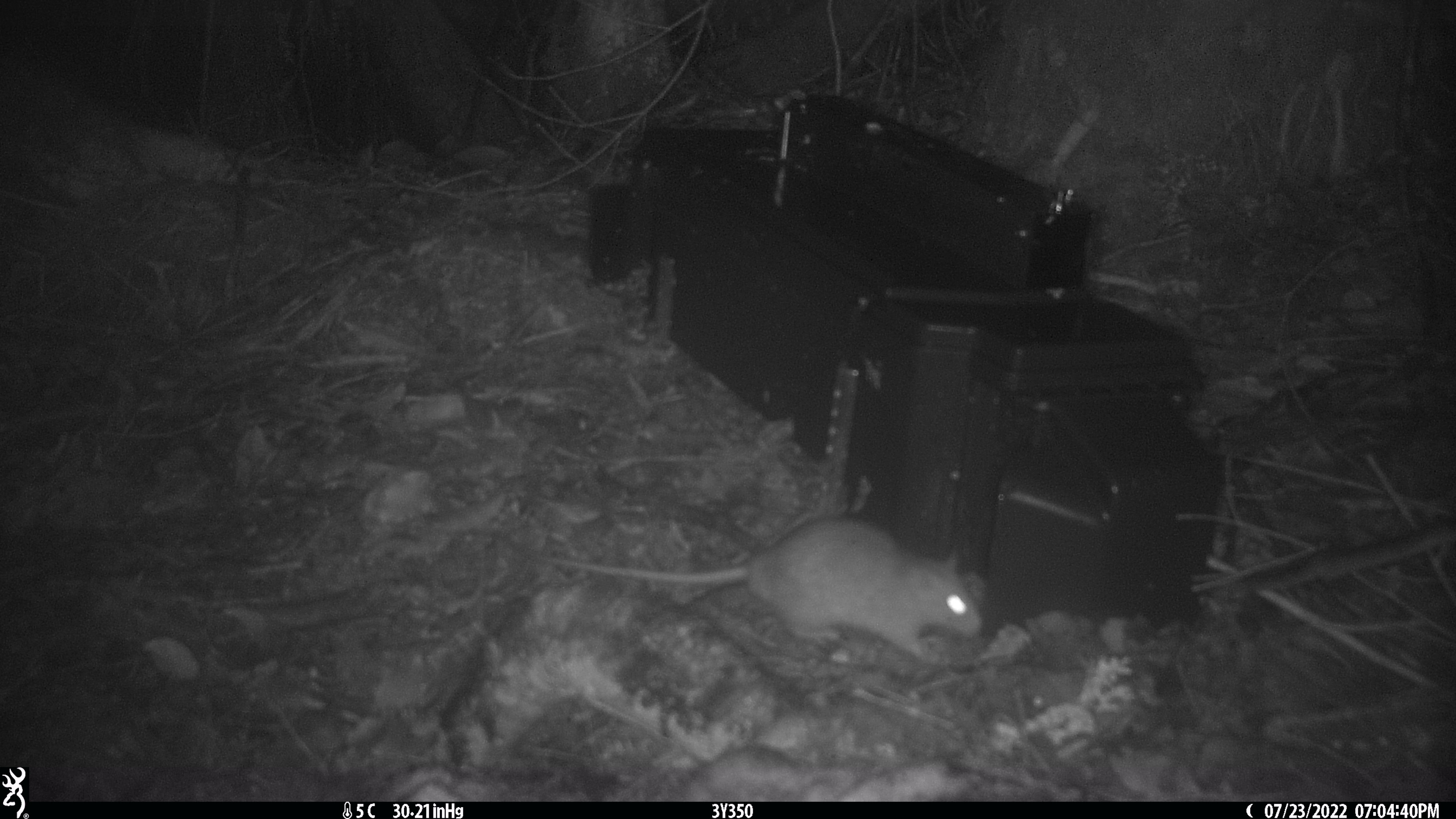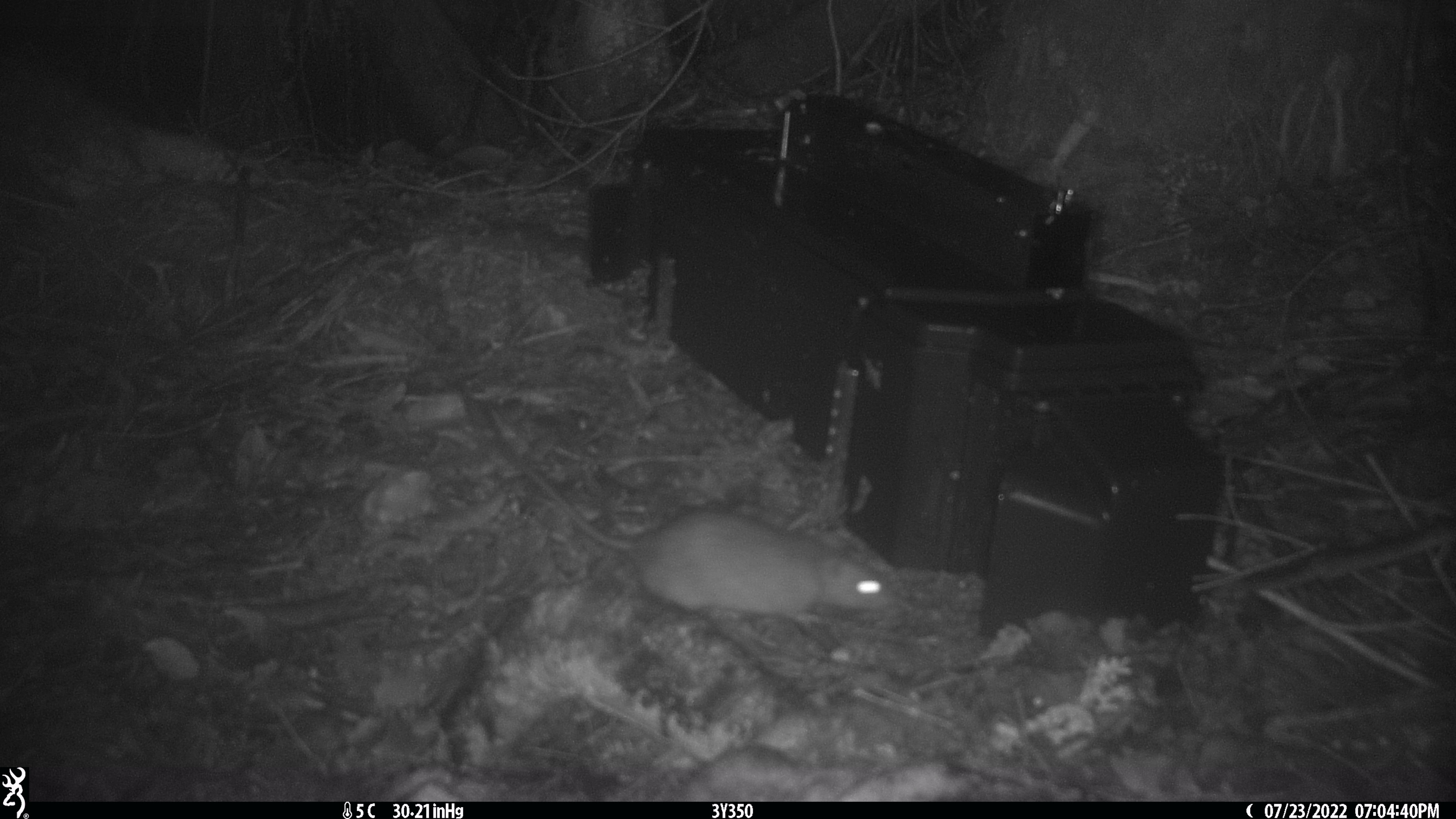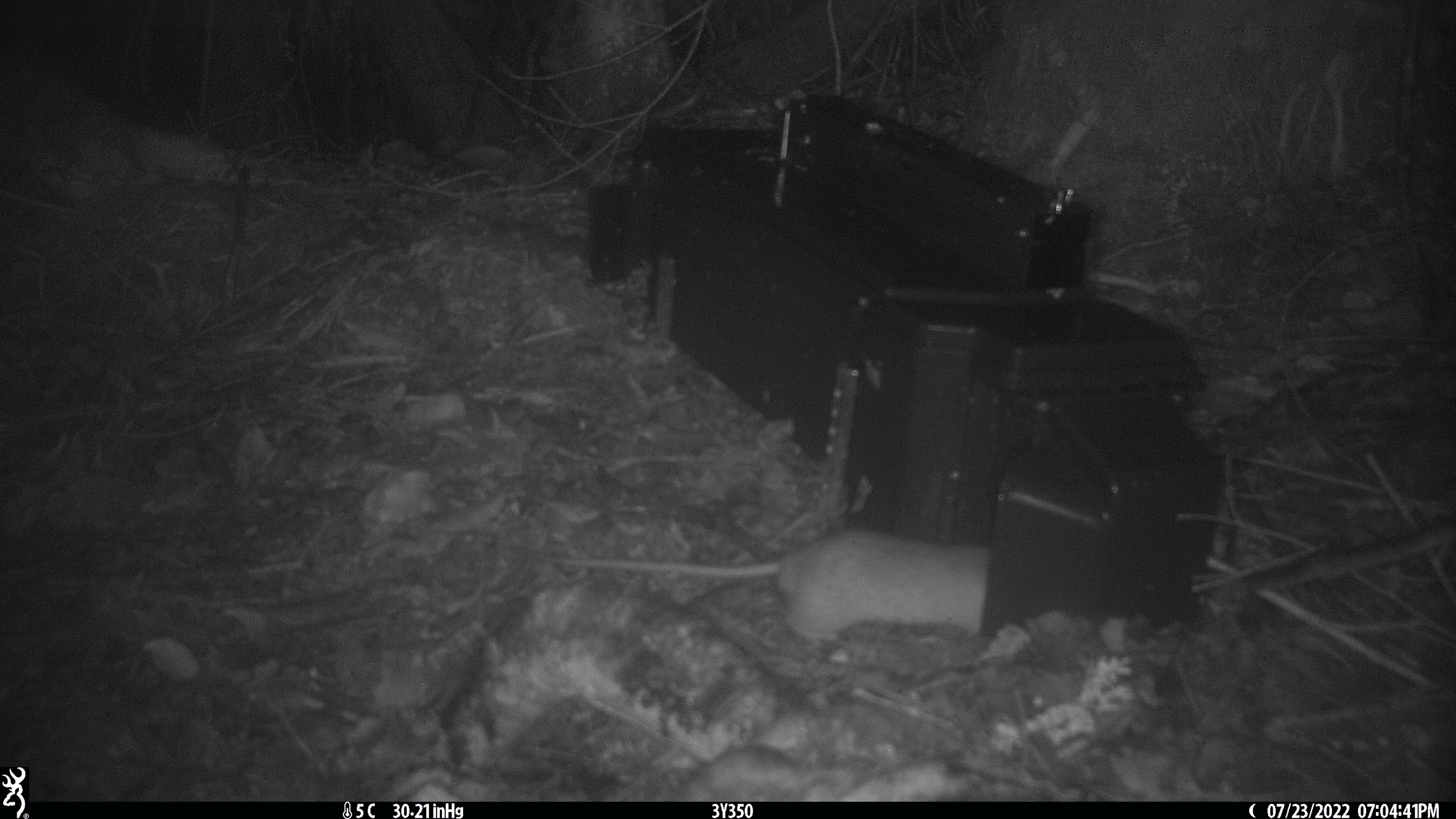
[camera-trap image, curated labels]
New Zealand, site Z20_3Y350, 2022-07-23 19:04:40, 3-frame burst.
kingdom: Animalia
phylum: Chordata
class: Mammalia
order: Rodentia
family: Muridae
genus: Rattus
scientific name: Rattus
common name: rat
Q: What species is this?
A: Rat (Rattus).